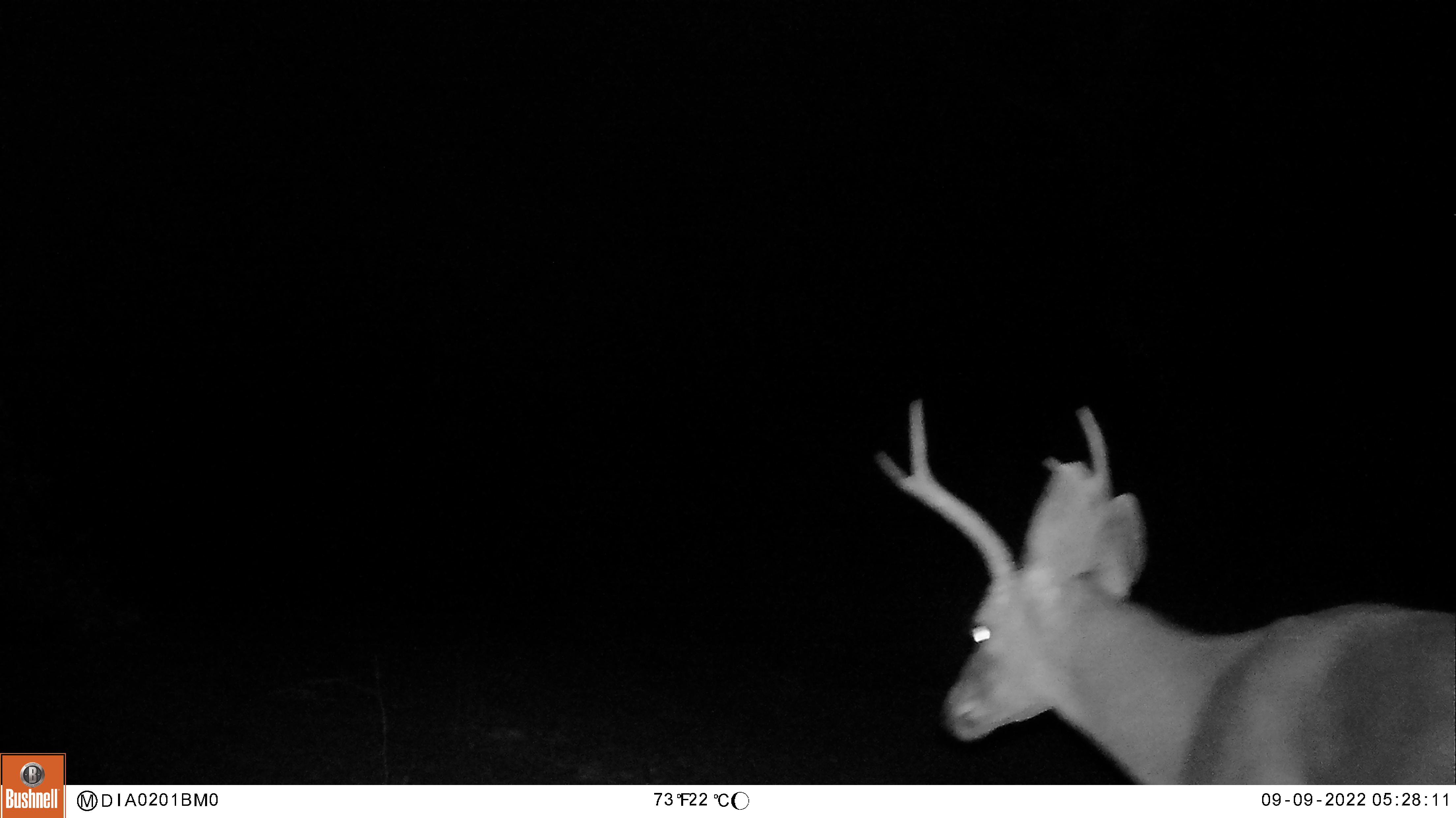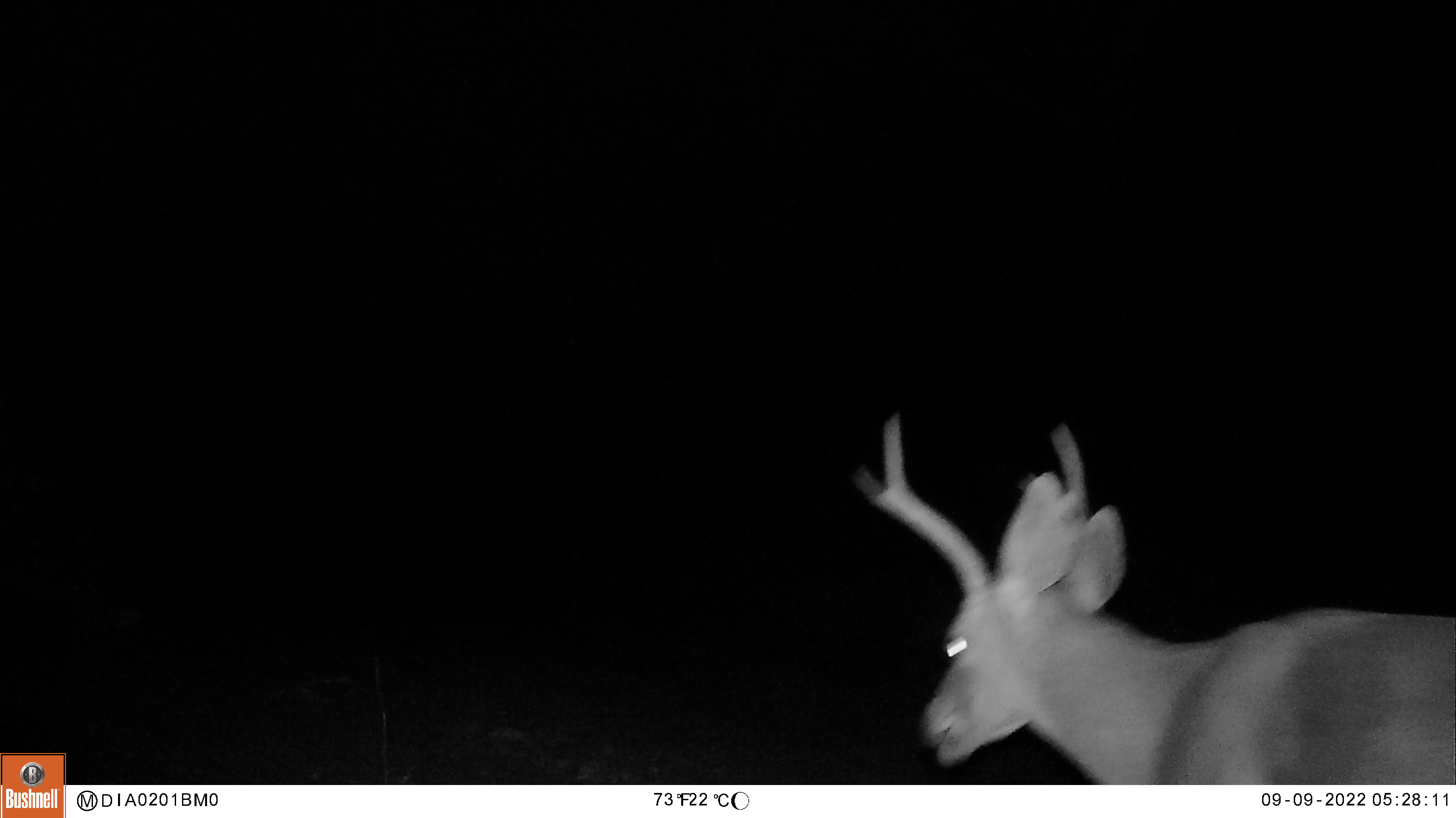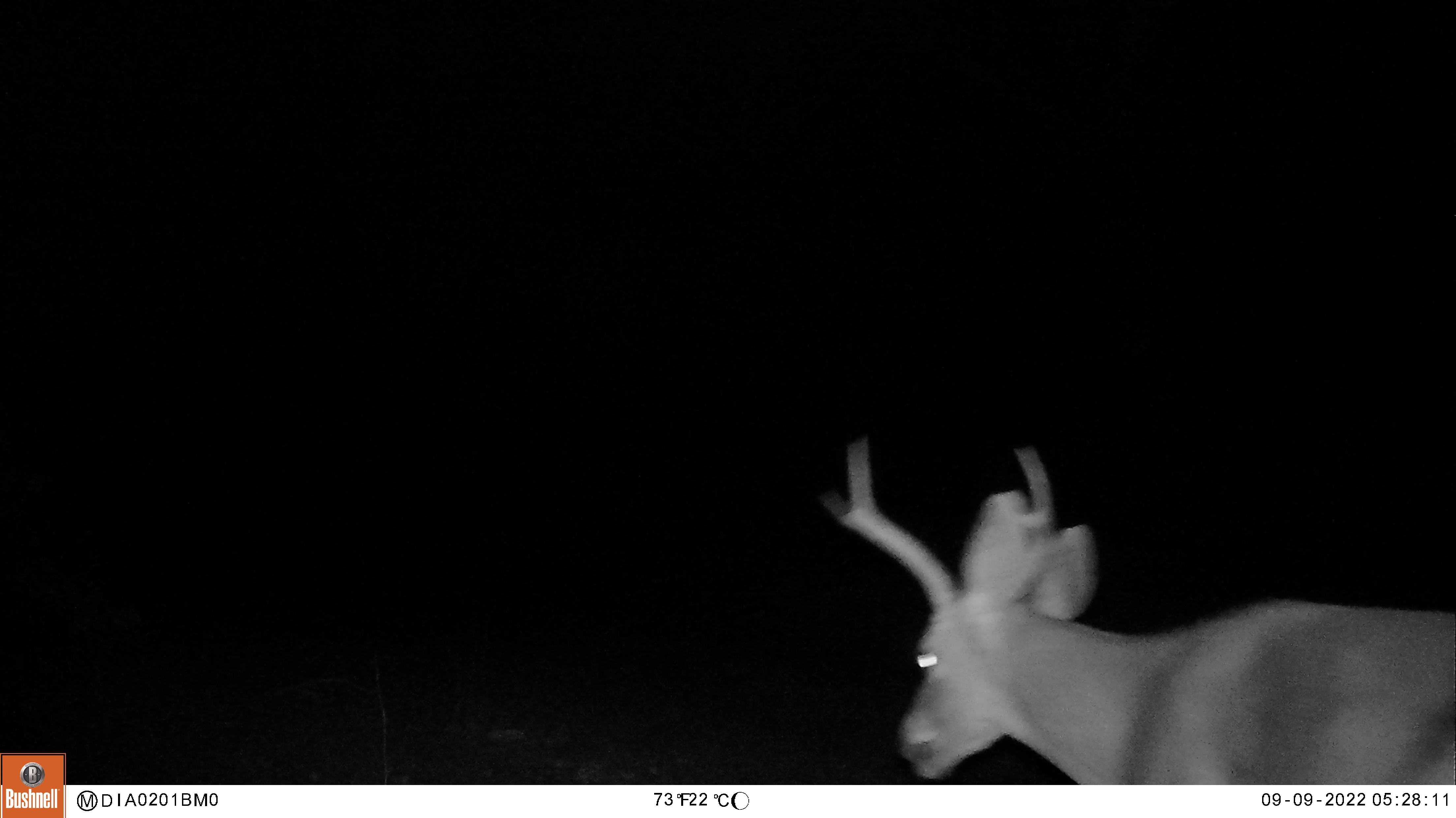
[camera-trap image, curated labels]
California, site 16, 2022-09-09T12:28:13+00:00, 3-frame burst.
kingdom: Animalia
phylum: Chordata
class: Mammalia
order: Artiodactyla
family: Cervidae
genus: Odocoileus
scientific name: Odocoileus hemionus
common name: mule deer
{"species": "mule deer (Odocoileus hemionus)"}